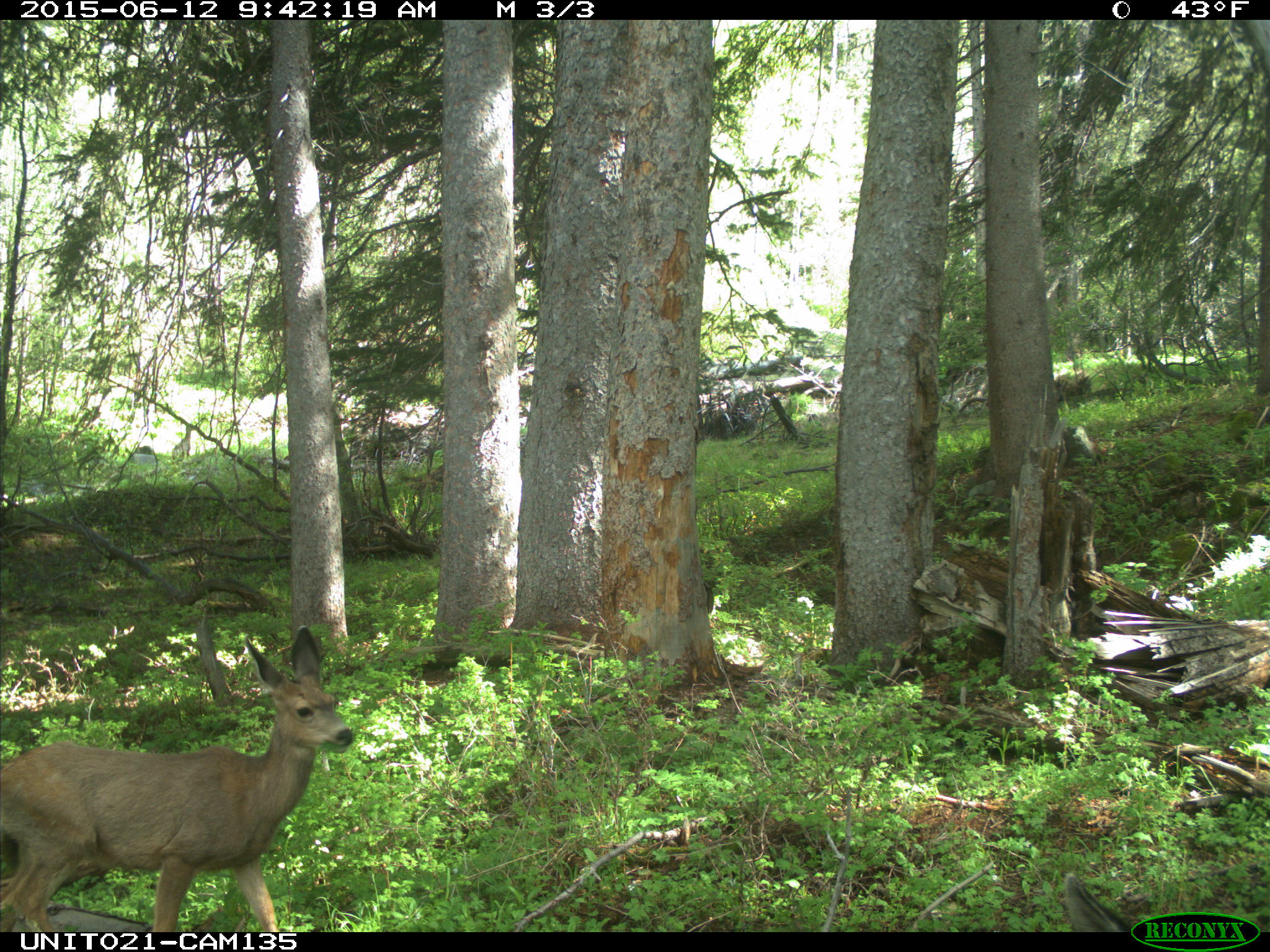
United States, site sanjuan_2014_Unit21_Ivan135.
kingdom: Animalia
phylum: Chordata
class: Mammalia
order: Artiodactyla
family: Cervidae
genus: Odocoileus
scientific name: Odocoileus hemionus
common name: mule deer